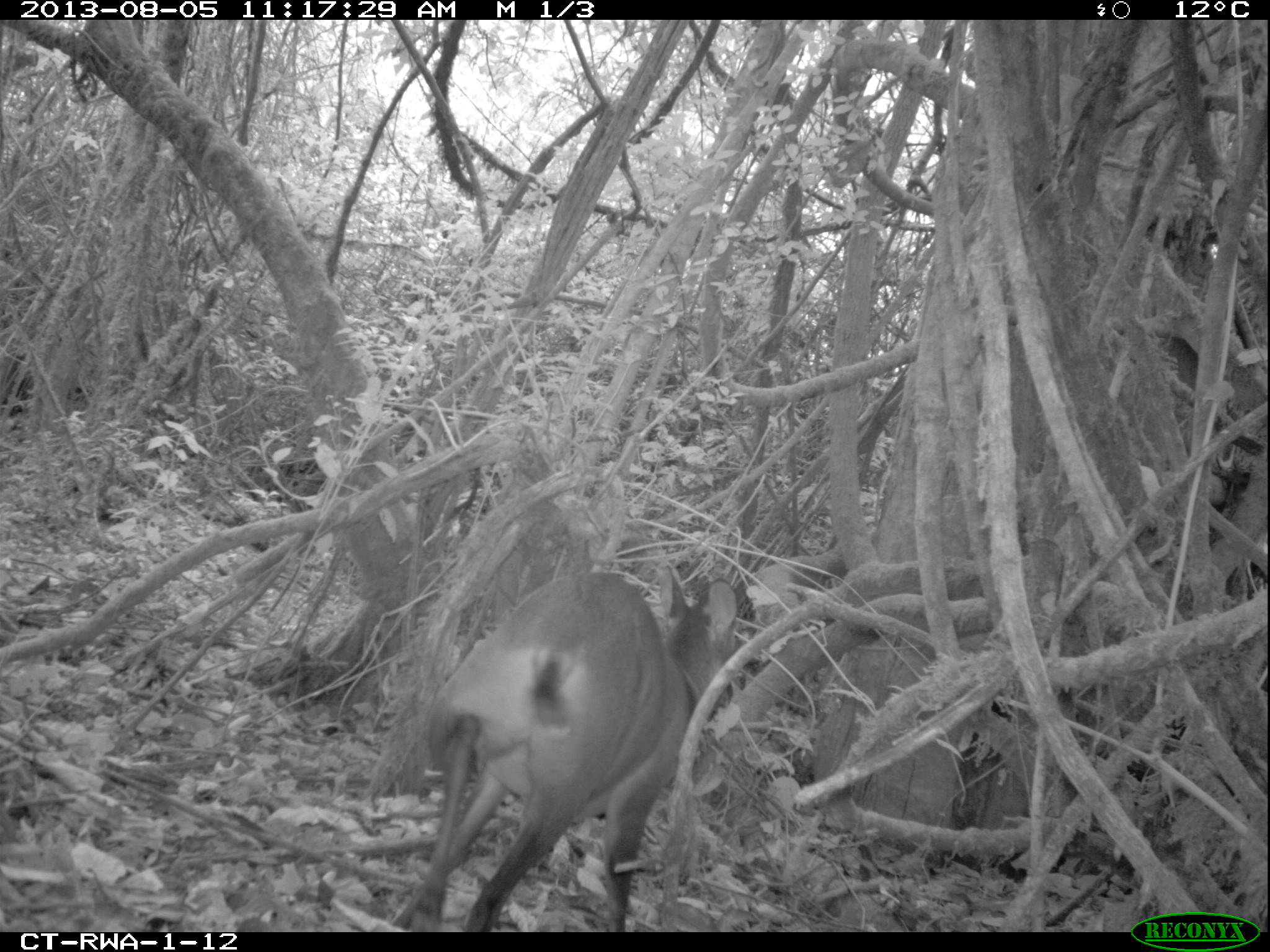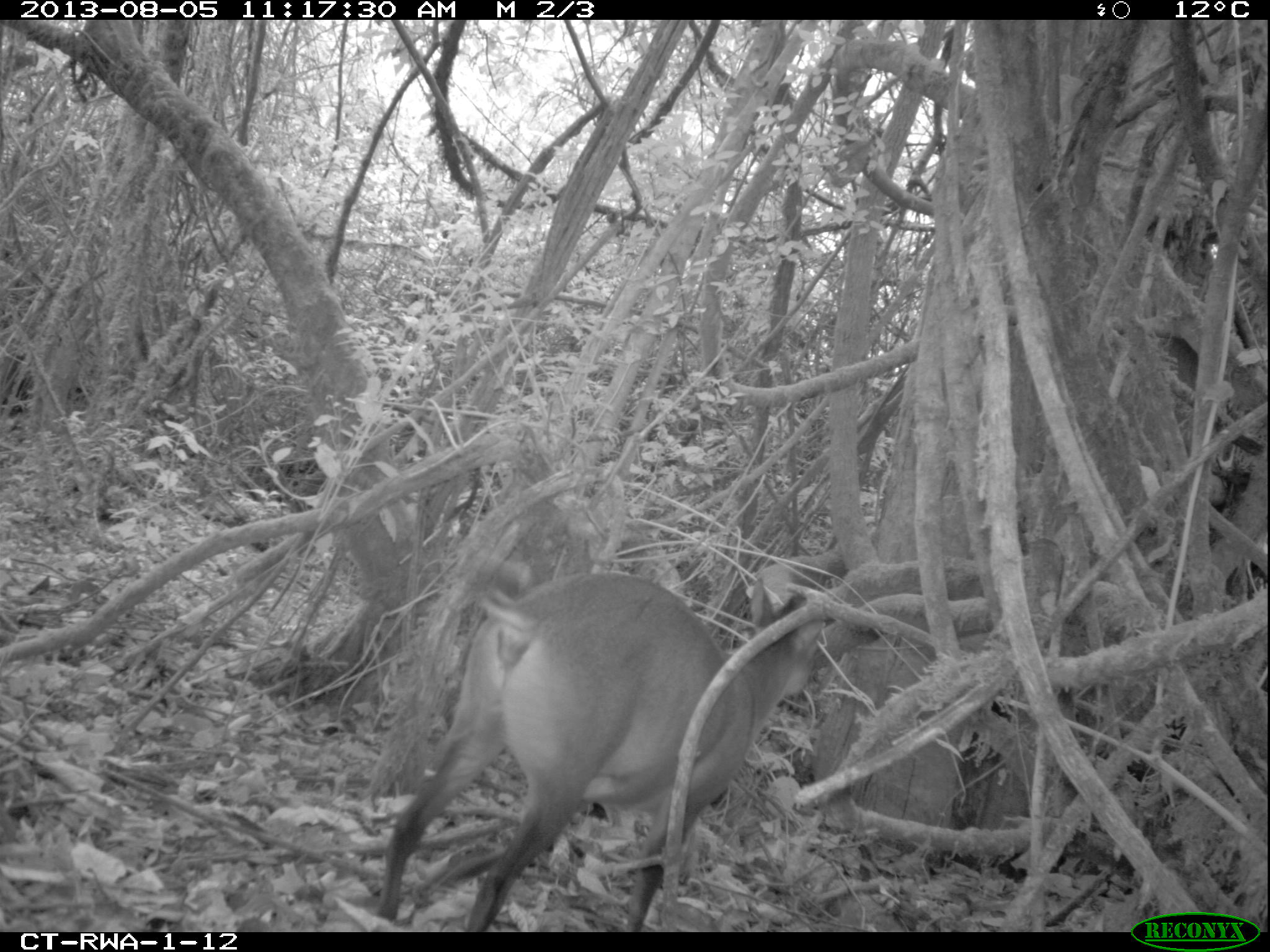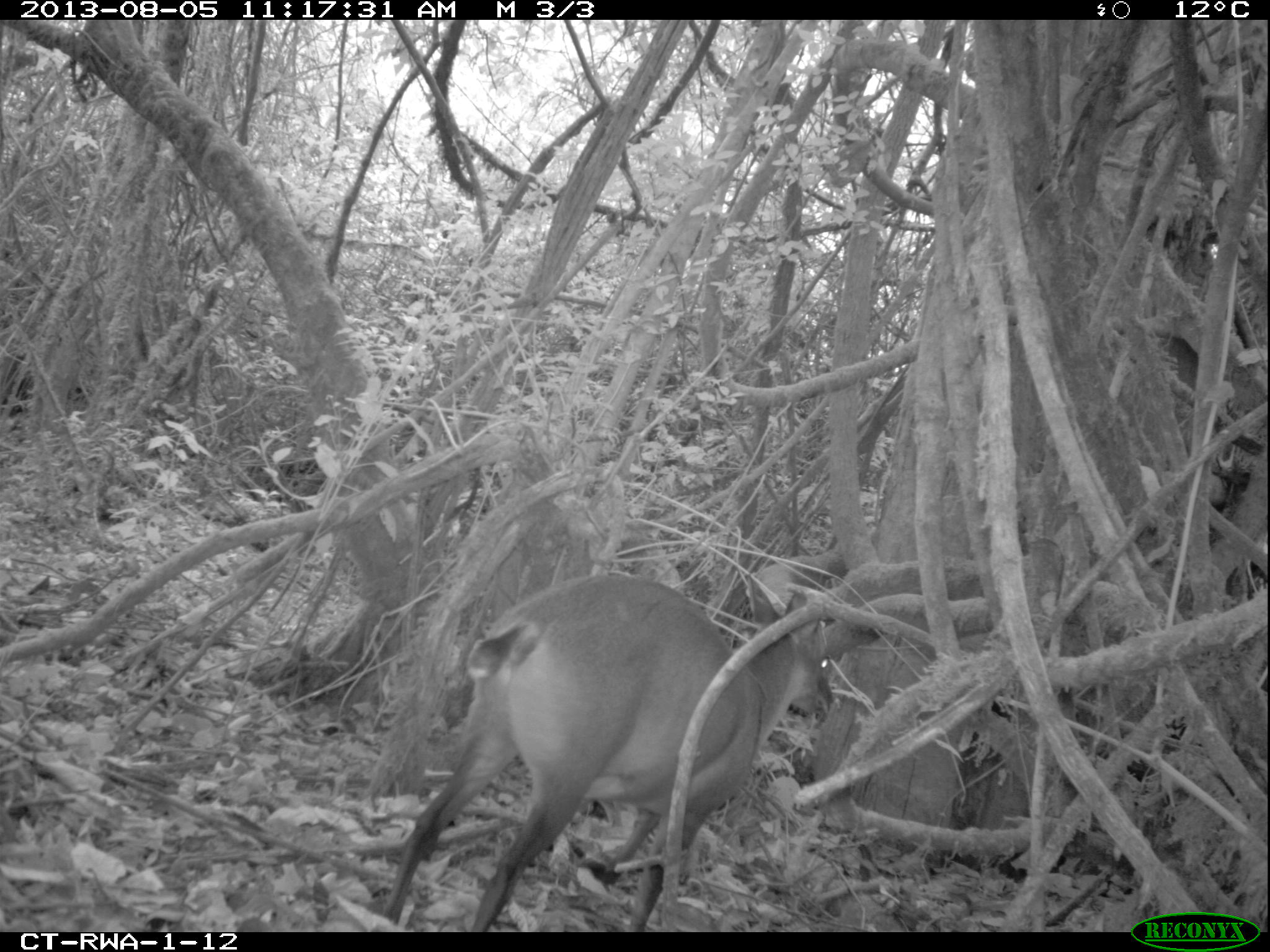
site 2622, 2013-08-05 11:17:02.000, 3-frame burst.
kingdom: Animalia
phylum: Chordata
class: Mammalia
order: Artiodactyla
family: Bovidae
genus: Cephalophus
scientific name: Cephalophus nigrifrons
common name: black-fronted duiker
Cephalophus nigrifrons (black-fronted duiker), count 1.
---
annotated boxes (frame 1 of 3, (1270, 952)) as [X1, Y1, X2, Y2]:
cephalophus nigrifrons: [390, 559, 739, 932]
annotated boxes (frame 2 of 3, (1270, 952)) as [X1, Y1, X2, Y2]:
cephalophus nigrifrons: [370, 570, 822, 931]